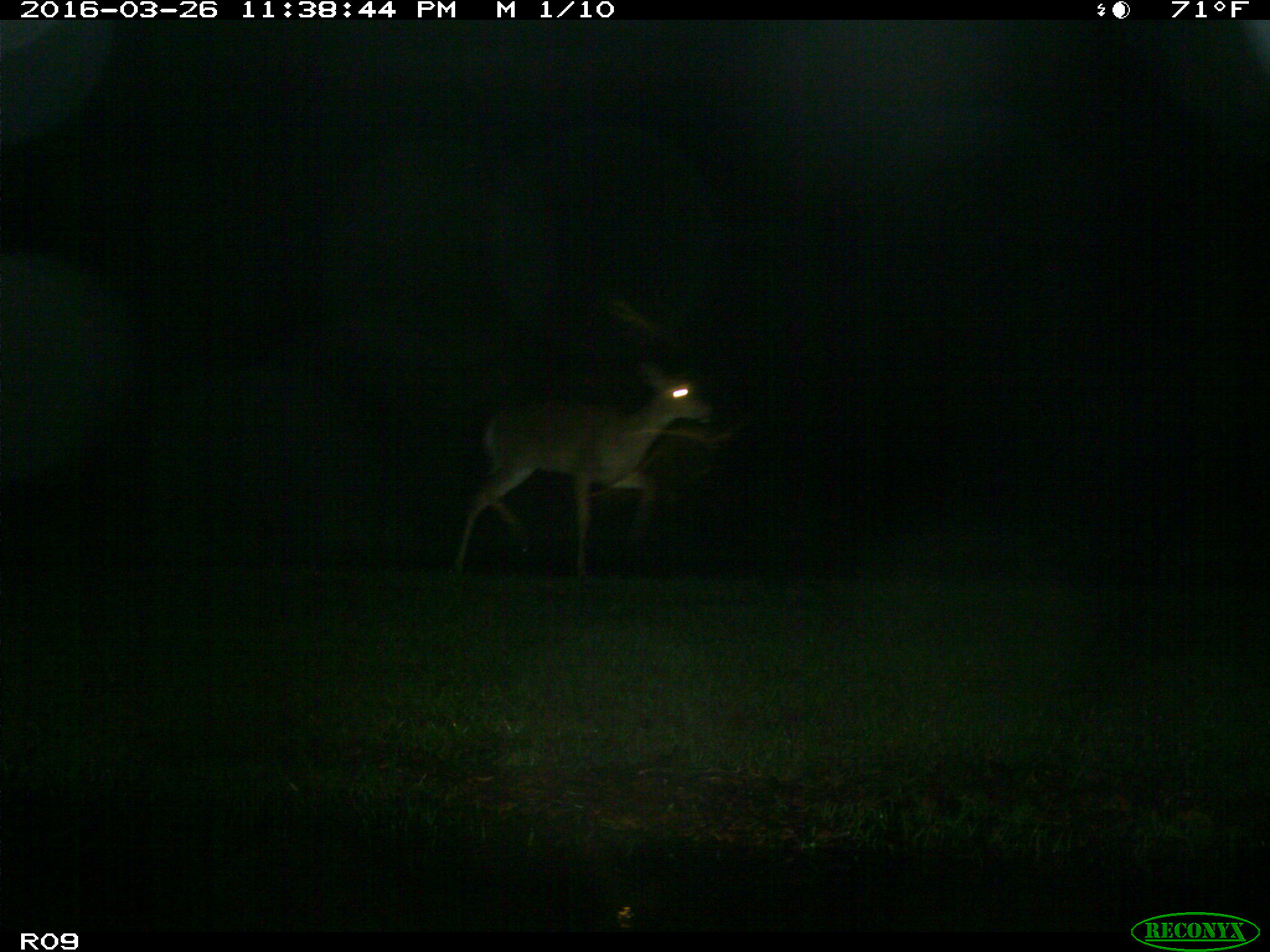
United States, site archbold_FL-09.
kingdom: Animalia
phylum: Chordata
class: Mammalia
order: Artiodactyla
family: Cervidae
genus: Odocoileus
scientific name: Odocoileus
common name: deer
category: unidentified deer